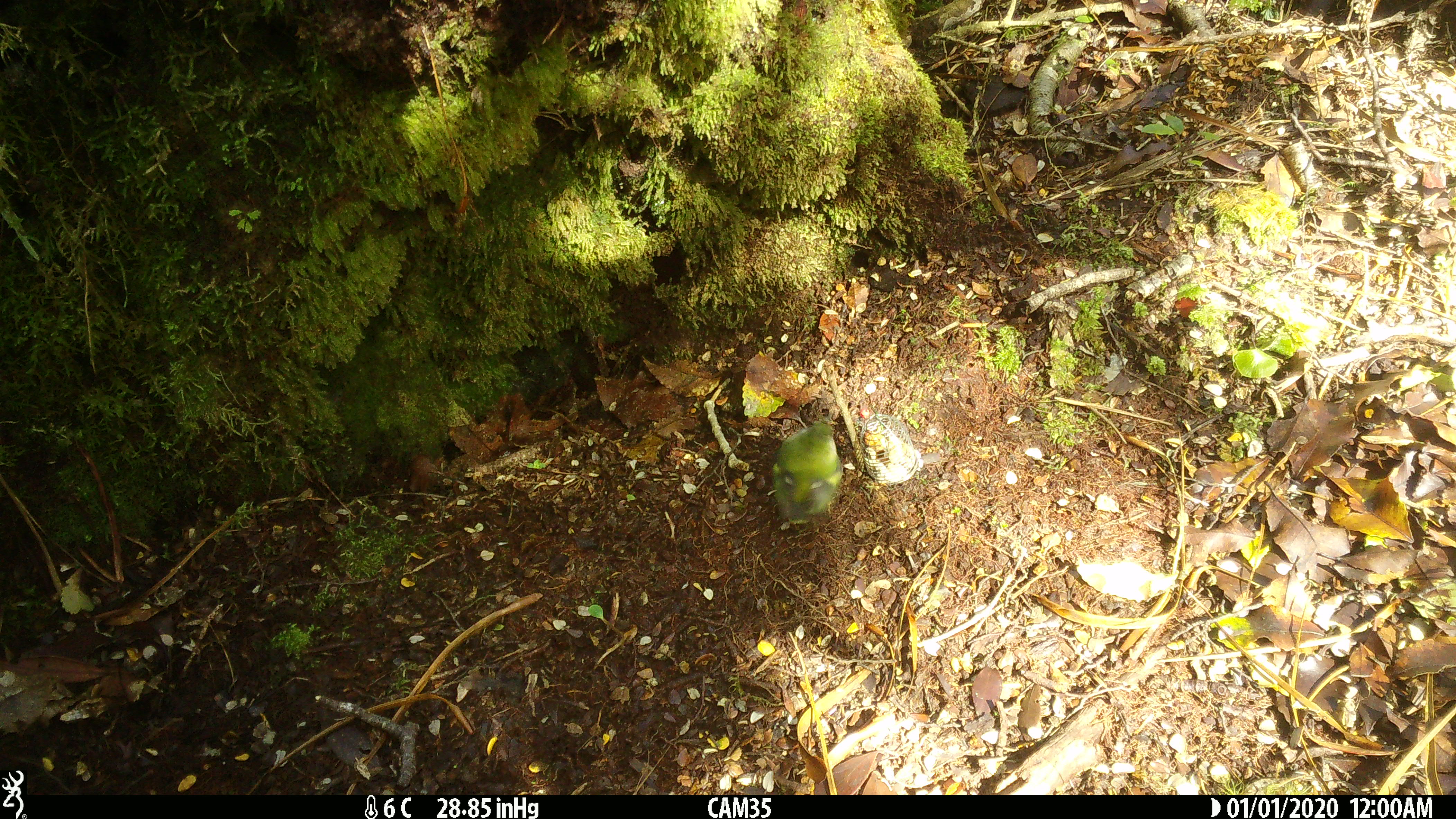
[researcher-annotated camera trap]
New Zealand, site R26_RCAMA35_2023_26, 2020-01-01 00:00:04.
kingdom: Animalia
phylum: Chordata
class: Aves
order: Passeriformes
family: Acanthisittidae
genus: Acanthisitta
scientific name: Acanthisitta chloris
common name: rifleman